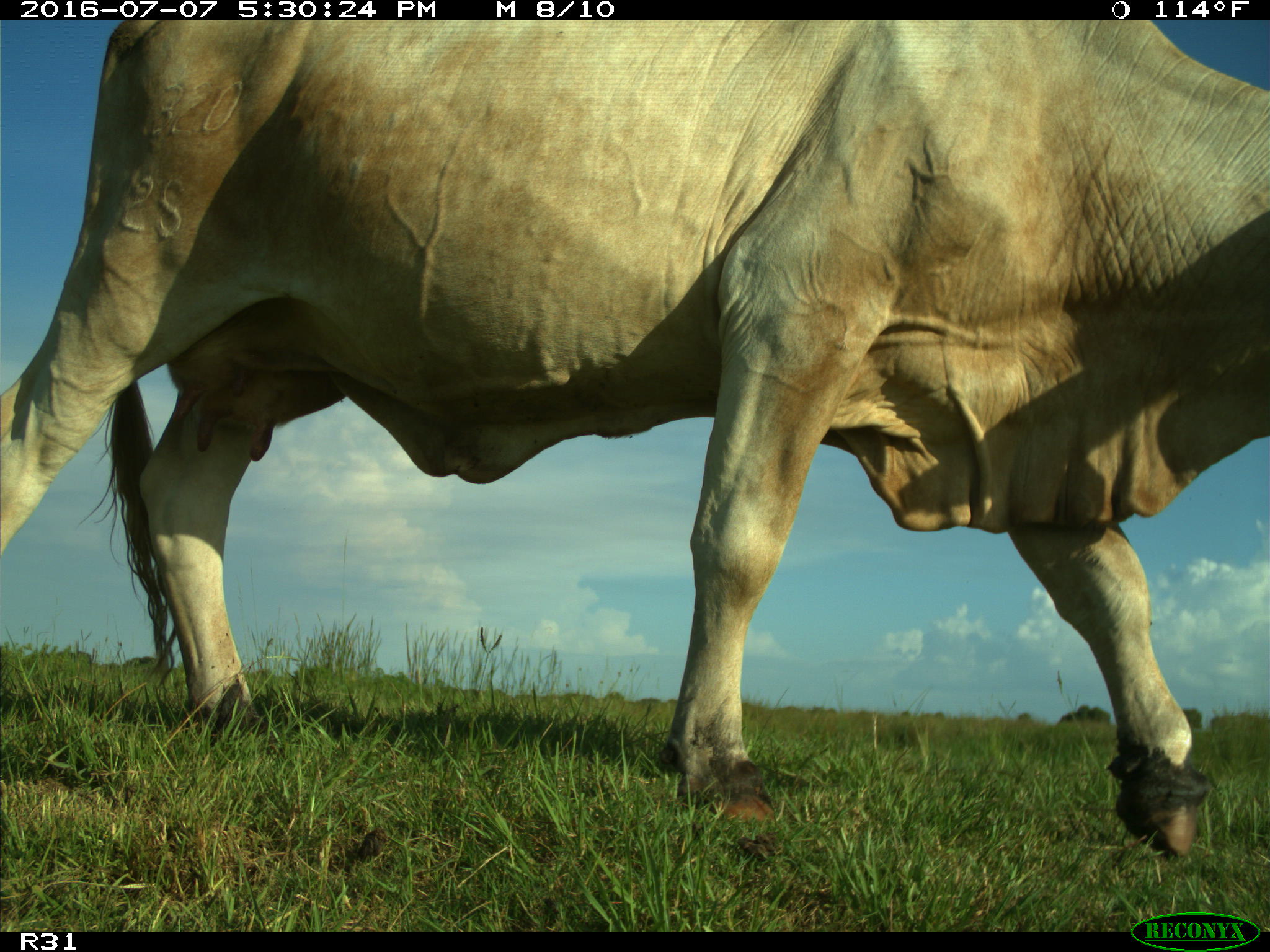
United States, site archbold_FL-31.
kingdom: Animalia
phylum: Chordata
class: Mammalia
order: Artiodactyla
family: Bovidae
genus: Bos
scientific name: Bos taurus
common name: domestic cow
Bos taurus (domestic cow).